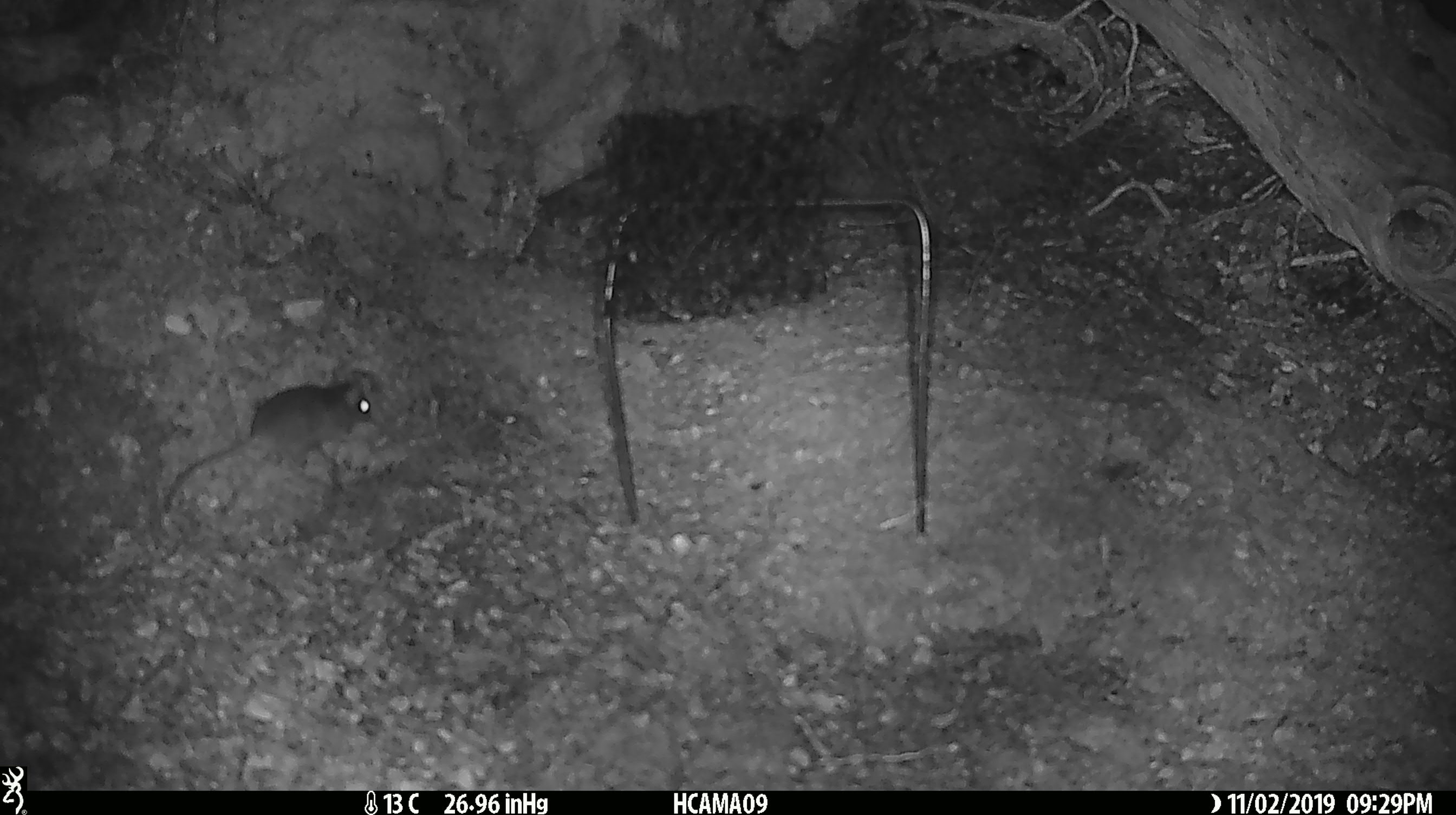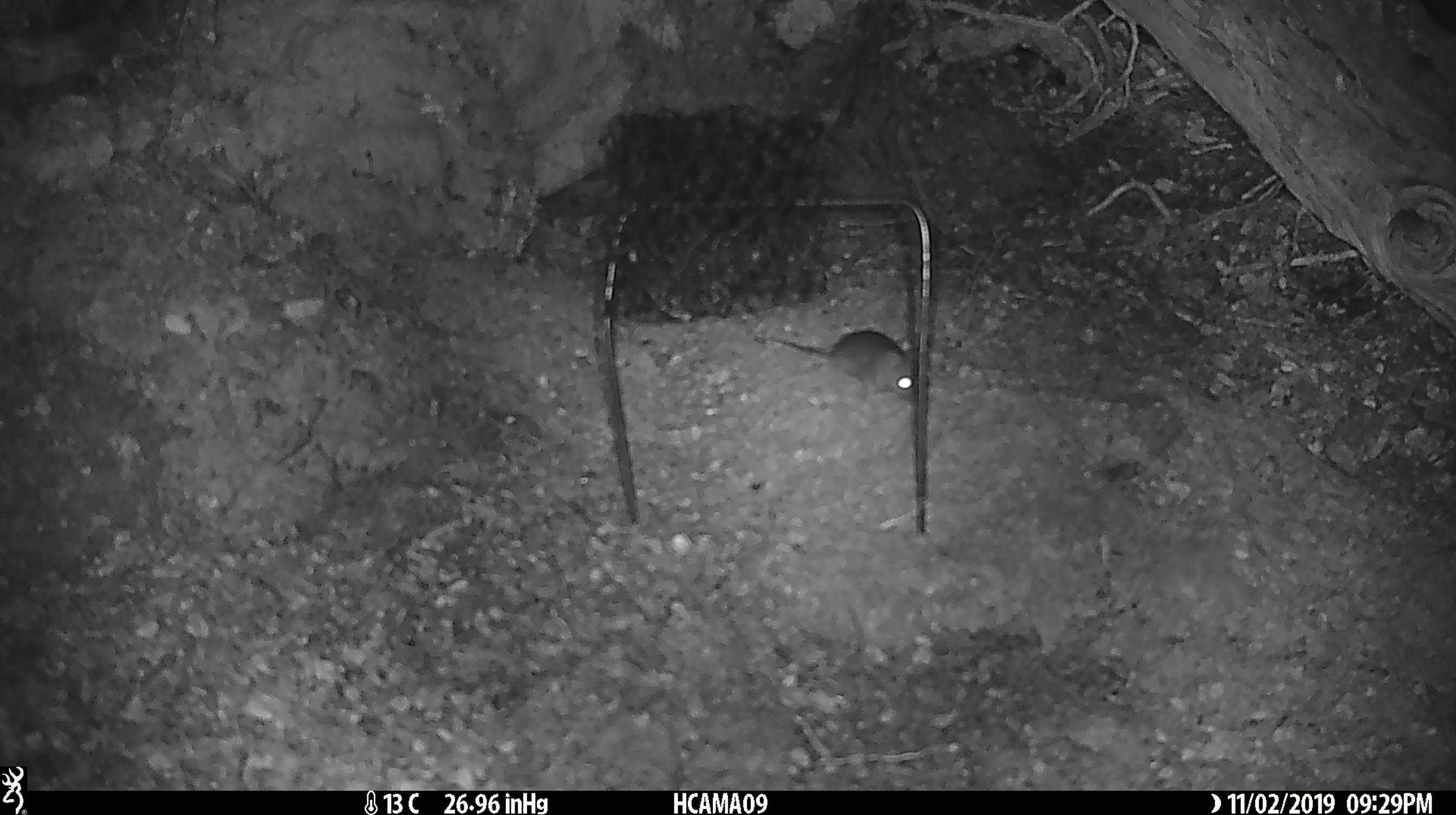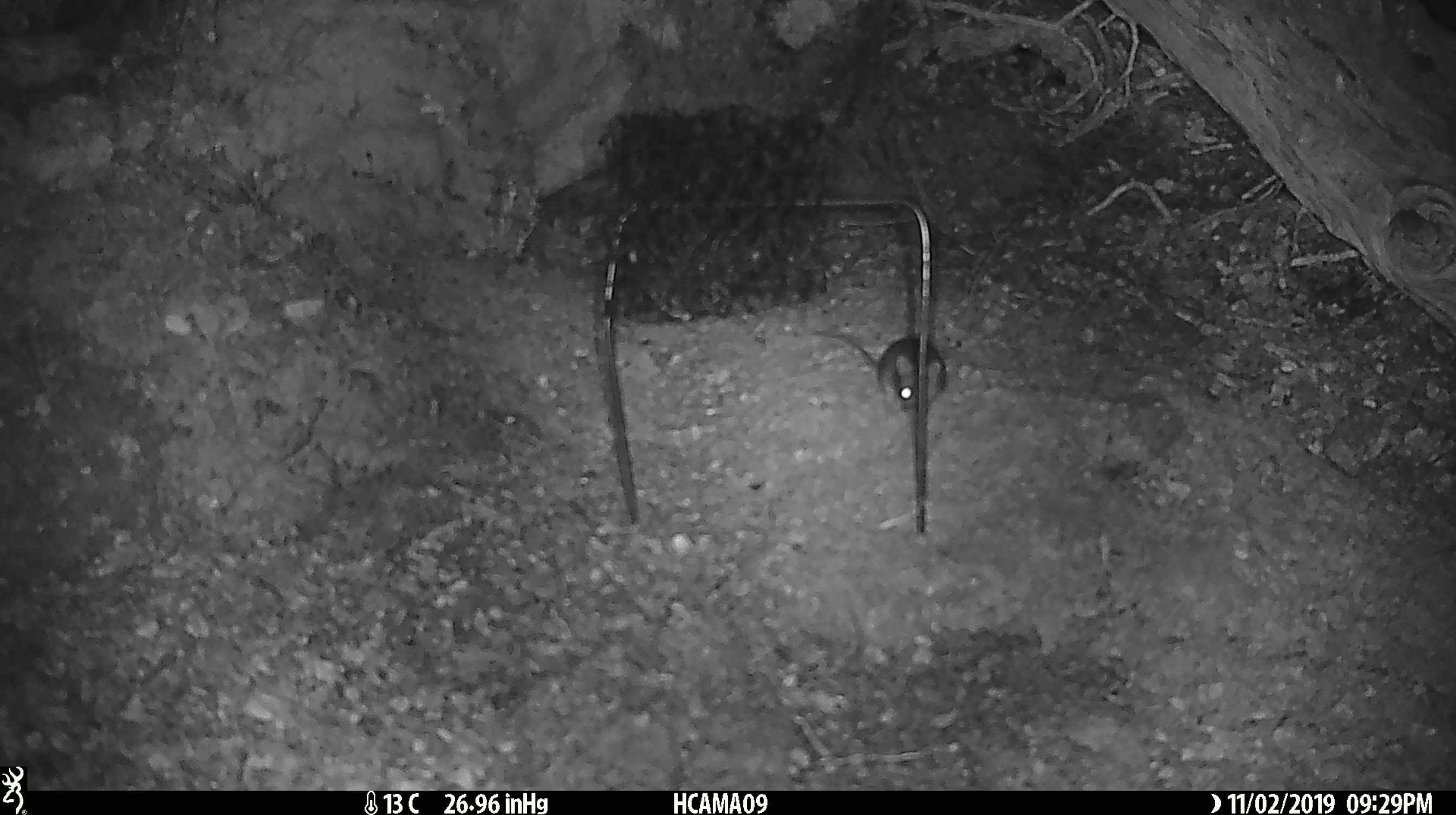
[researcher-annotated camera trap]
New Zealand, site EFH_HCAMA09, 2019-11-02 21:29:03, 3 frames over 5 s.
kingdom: Animalia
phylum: Chordata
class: Mammalia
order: Rodentia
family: Muridae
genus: Mus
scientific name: Mus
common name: mouse